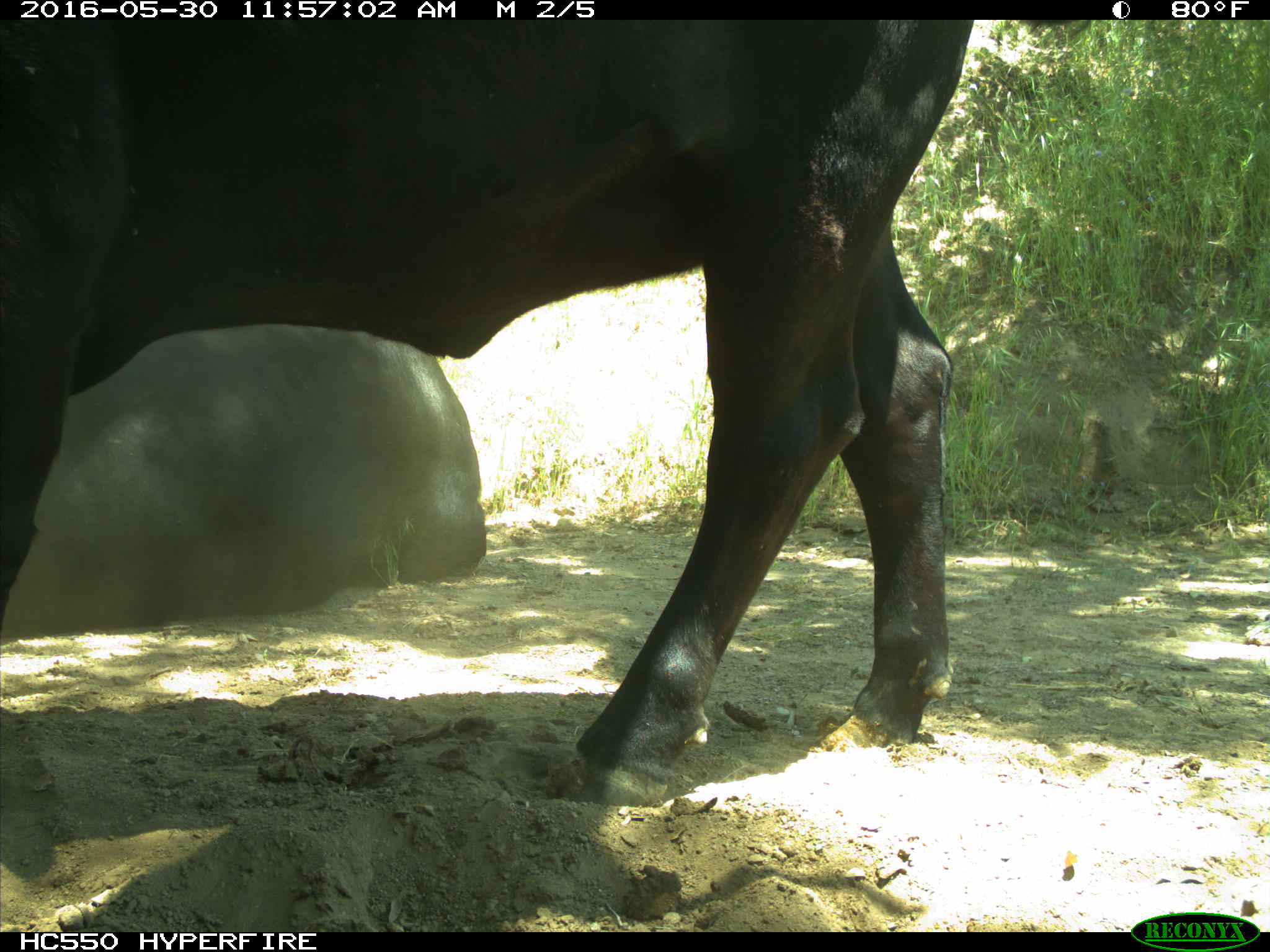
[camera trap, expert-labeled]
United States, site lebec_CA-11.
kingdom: Animalia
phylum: Chordata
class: Mammalia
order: Artiodactyla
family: Bovidae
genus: Bos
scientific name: Bos taurus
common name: domestic cow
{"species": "Bos taurus (domestic cow)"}